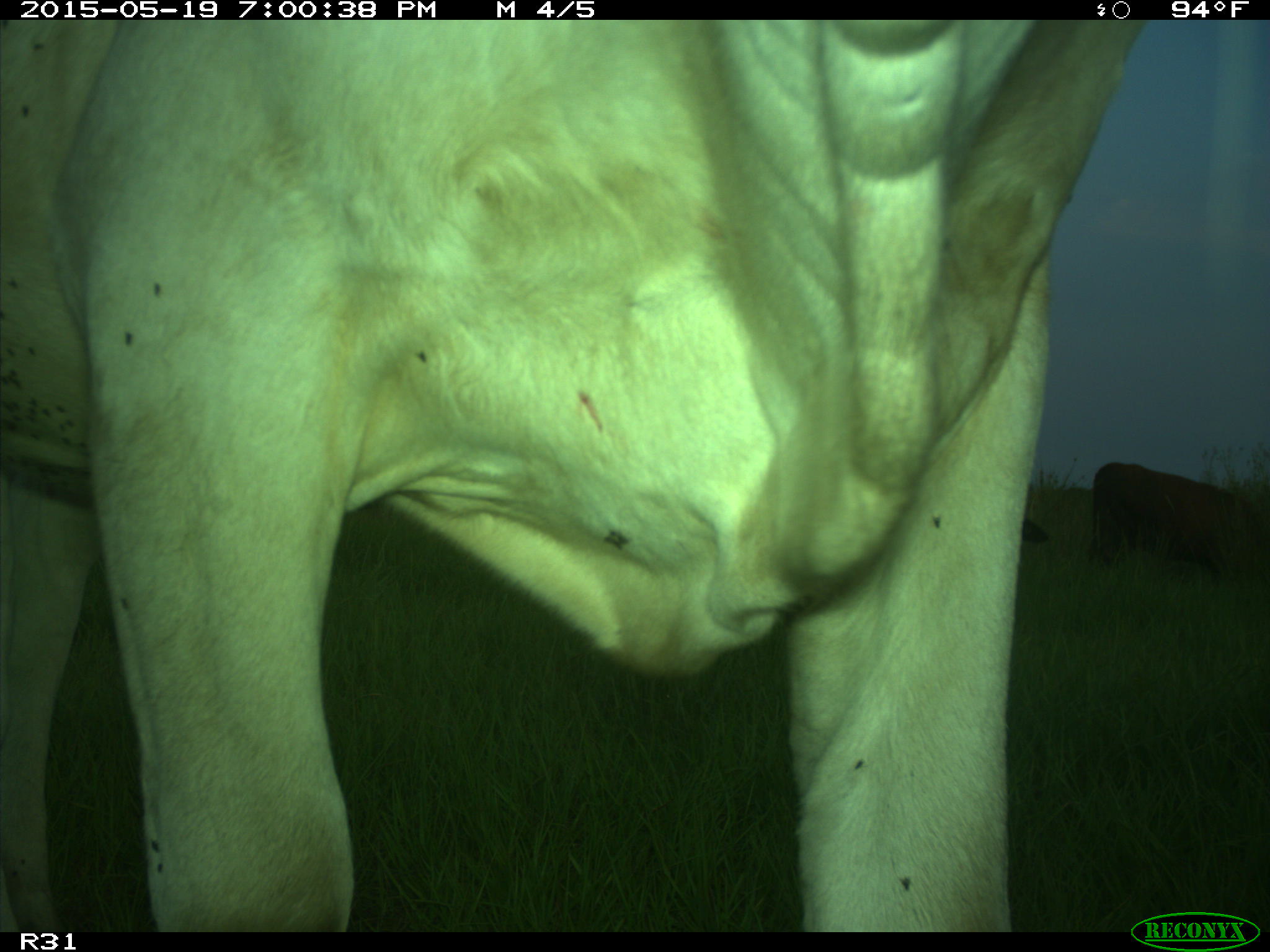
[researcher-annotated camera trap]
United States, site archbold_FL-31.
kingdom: Animalia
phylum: Chordata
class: Mammalia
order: Artiodactyla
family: Bovidae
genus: Bos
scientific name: Bos taurus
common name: domestic cow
Bos taurus (domestic cow).